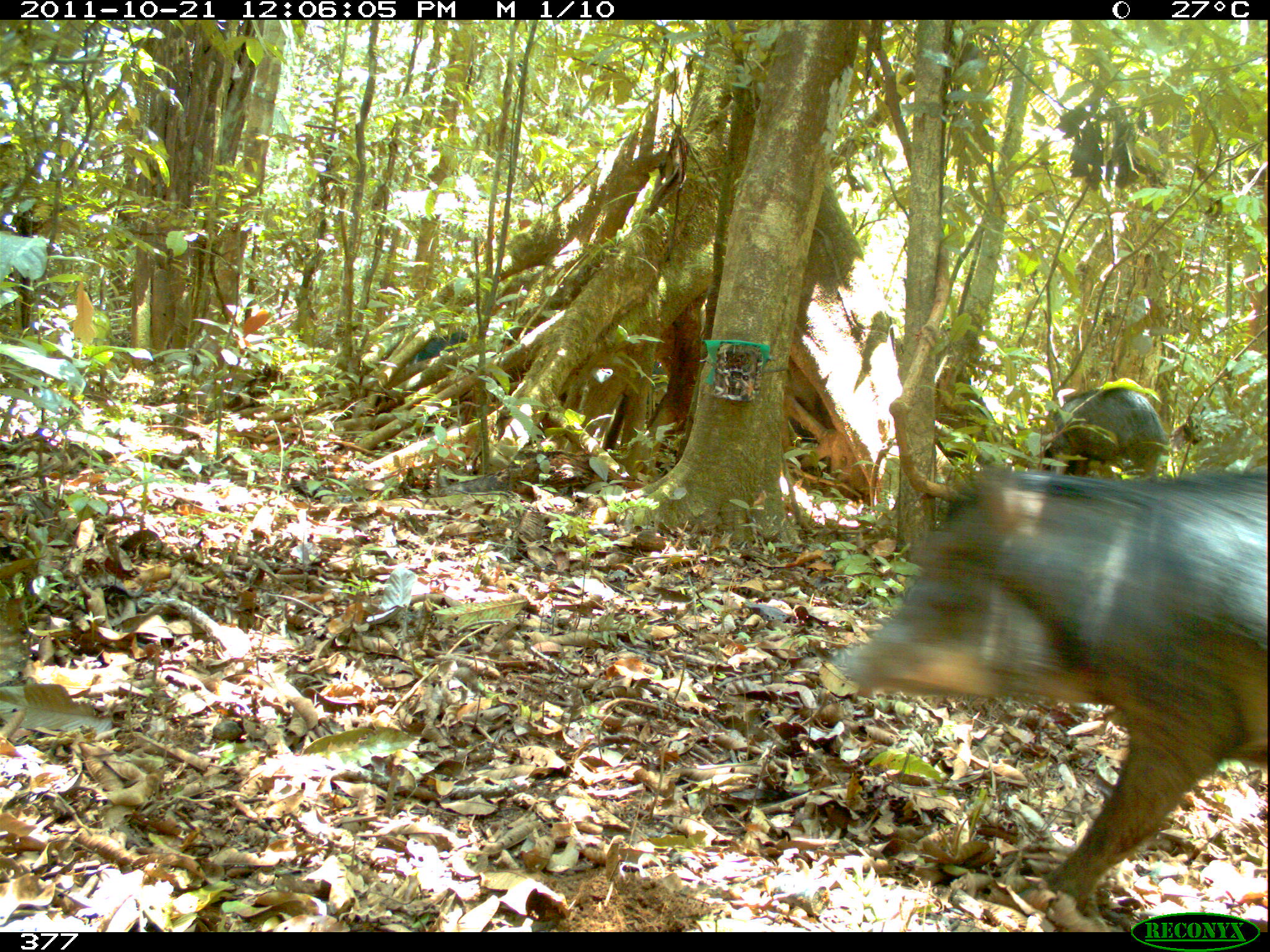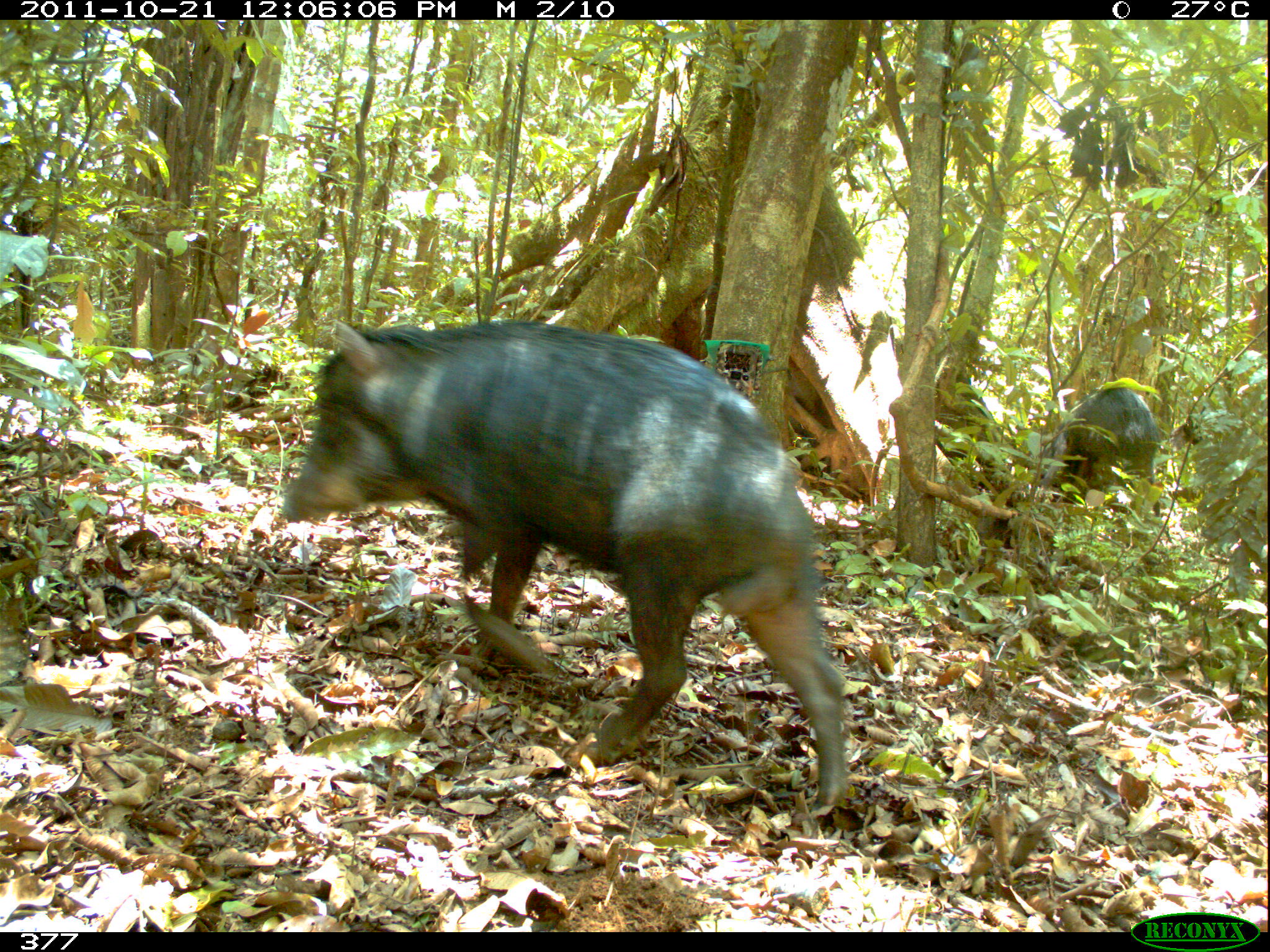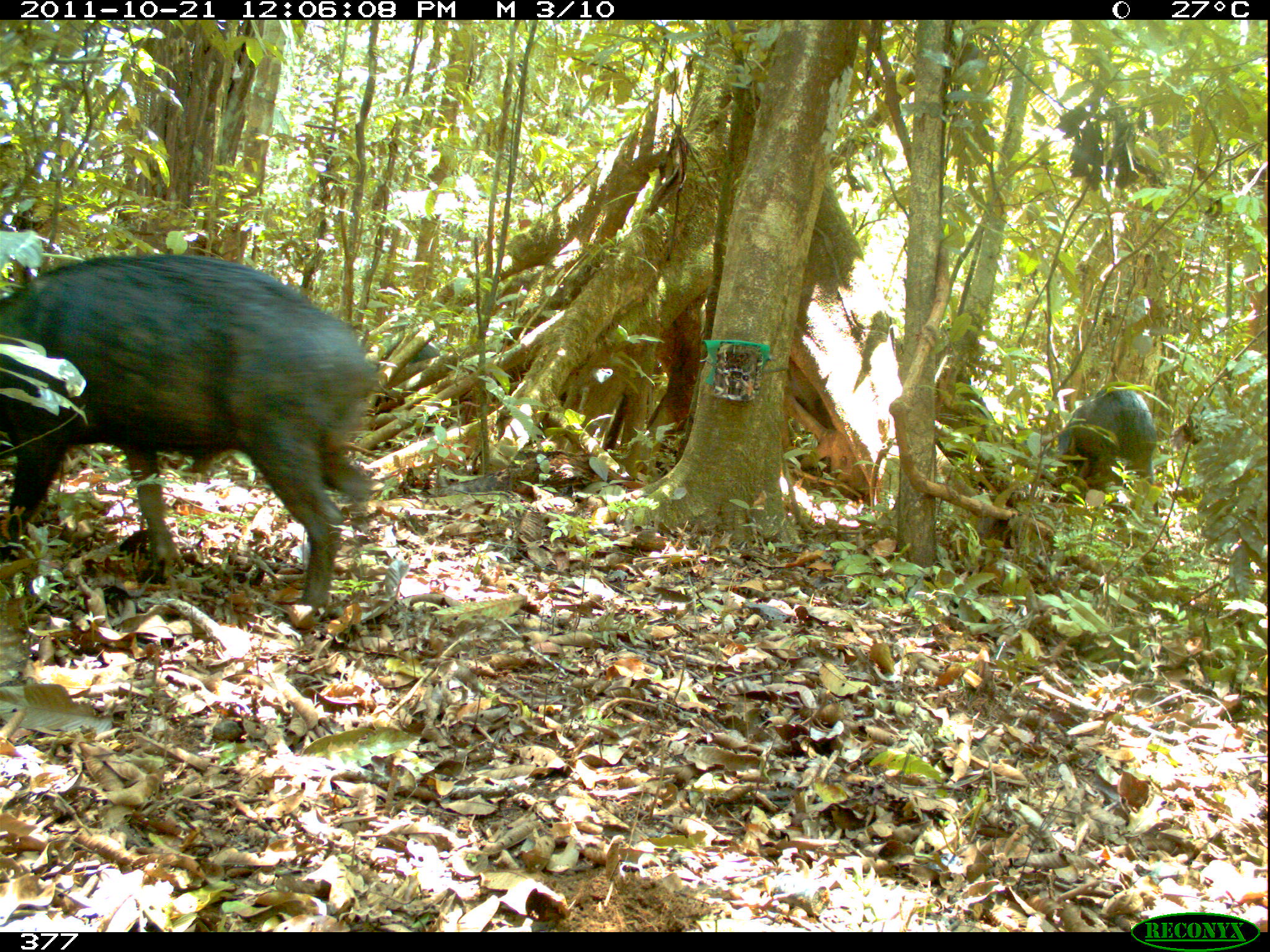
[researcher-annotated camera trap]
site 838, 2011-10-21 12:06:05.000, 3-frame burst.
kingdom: Animalia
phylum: Chordata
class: Mammalia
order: Artiodactyla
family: Tayassuidae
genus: Tayassu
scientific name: Tayassu pecari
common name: white-lipped peccary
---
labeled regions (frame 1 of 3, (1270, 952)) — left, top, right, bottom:
tayassu pecari: 832, 459, 1266, 899; 1047, 382, 1167, 457; 413, 330, 468, 362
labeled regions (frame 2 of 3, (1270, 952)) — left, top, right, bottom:
tayassu pecari: 277, 319, 848, 816; 1040, 381, 1160, 515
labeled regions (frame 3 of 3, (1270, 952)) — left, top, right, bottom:
tayassu pecari: 1, 251, 382, 624; 1054, 383, 1158, 514; 380, 328, 441, 365